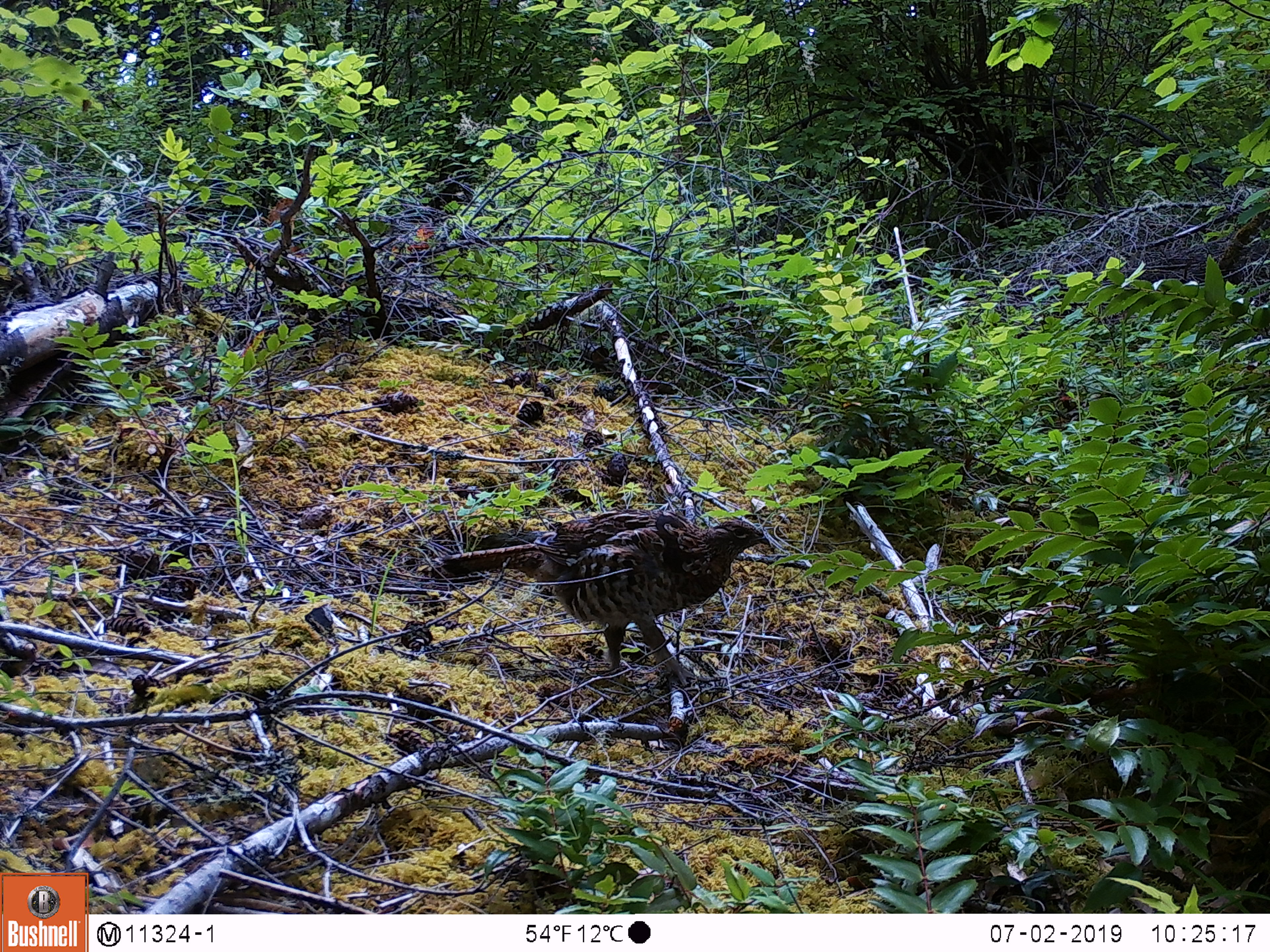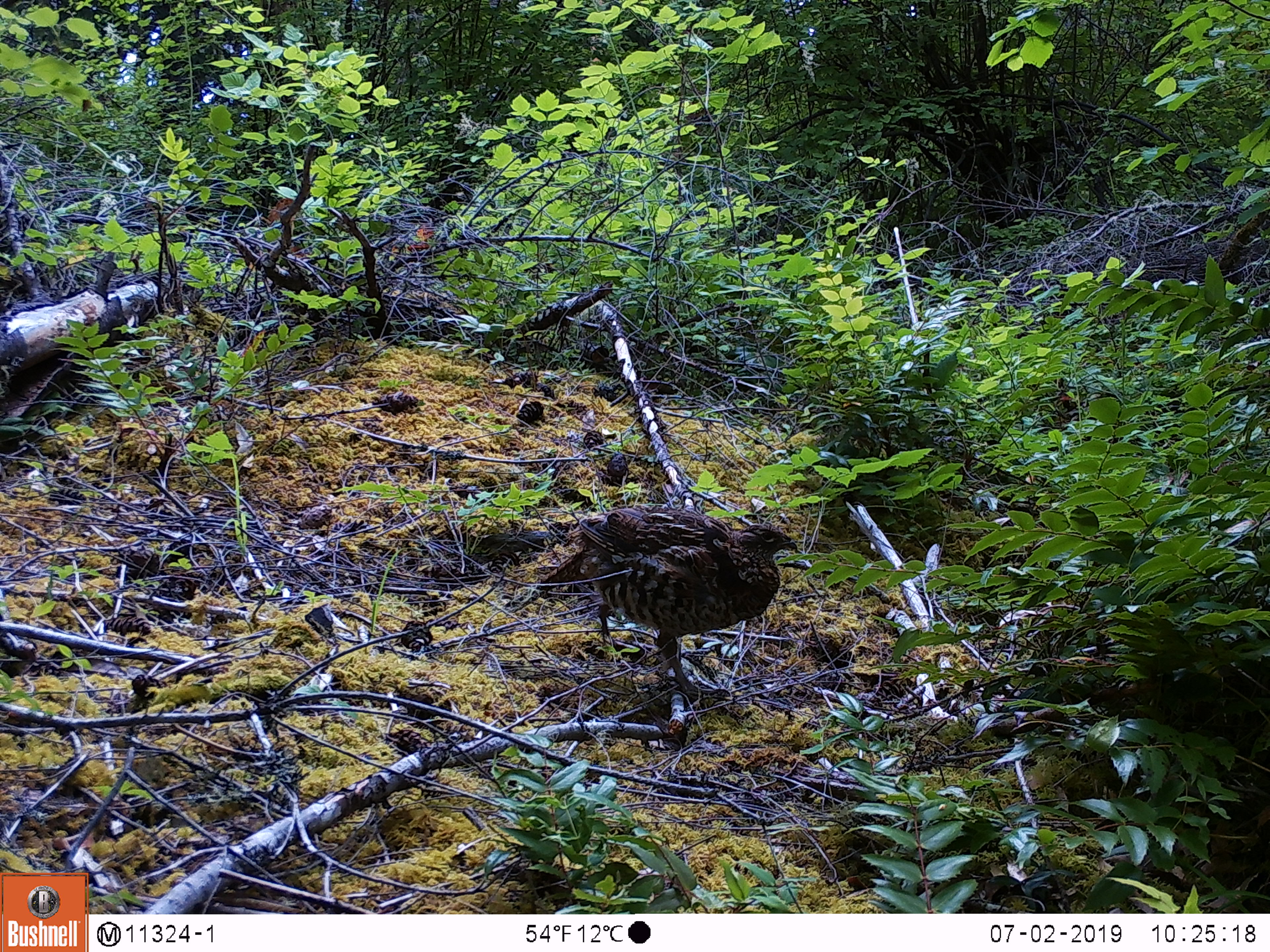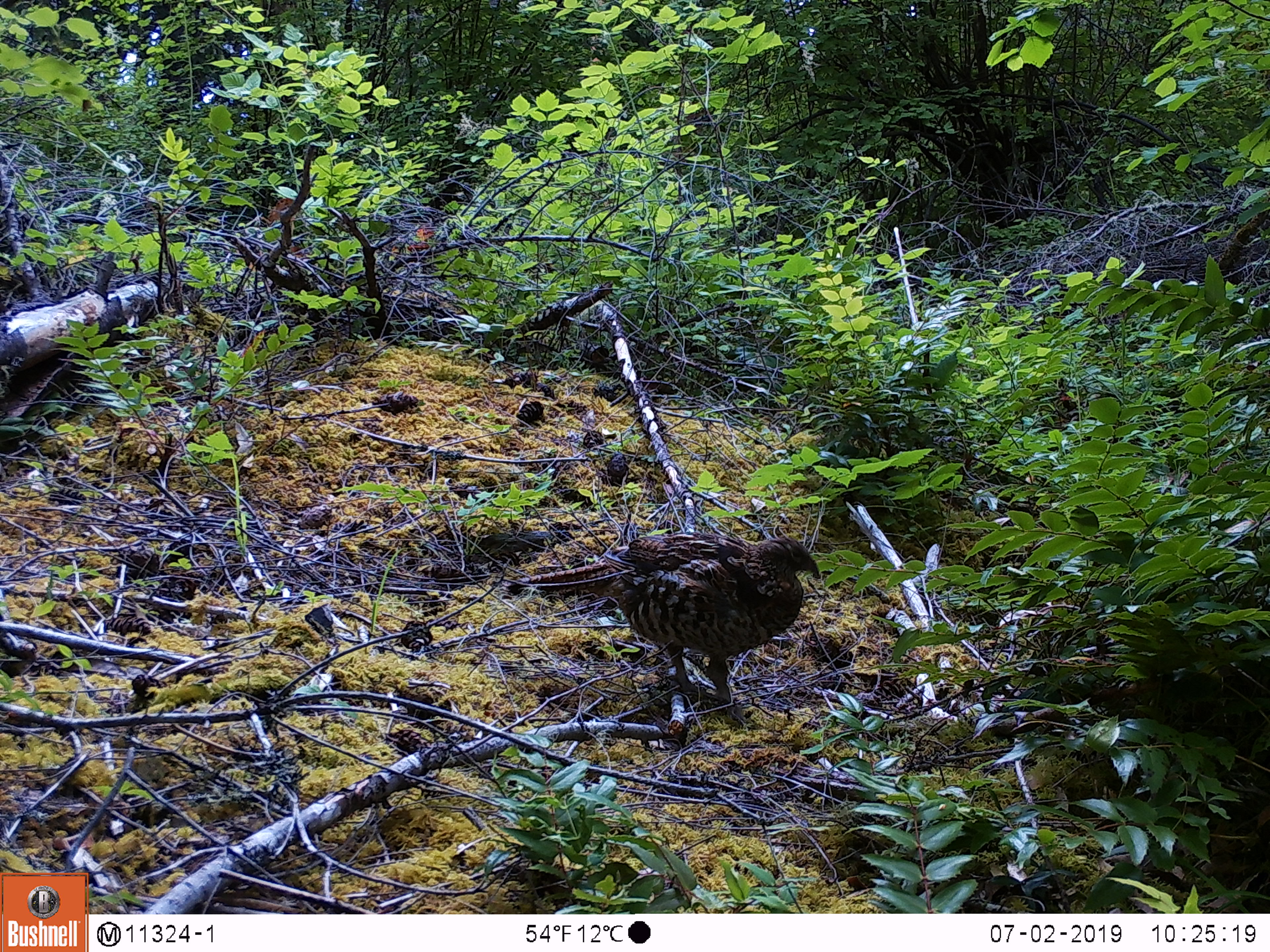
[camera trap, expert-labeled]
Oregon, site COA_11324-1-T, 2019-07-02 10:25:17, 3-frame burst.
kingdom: Animalia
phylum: Chordata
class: Aves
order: Galliformes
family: Phasianidae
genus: Bonasa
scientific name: Bonasa umbellus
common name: ruffed grouse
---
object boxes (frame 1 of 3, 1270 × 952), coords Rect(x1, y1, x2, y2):
ruffed grouse: Rect(432, 503, 791, 687)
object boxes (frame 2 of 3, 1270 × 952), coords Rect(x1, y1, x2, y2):
ruffed grouse: Rect(493, 496, 823, 700)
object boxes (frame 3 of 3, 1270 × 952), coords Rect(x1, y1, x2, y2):
ruffed grouse: Rect(511, 527, 831, 709)